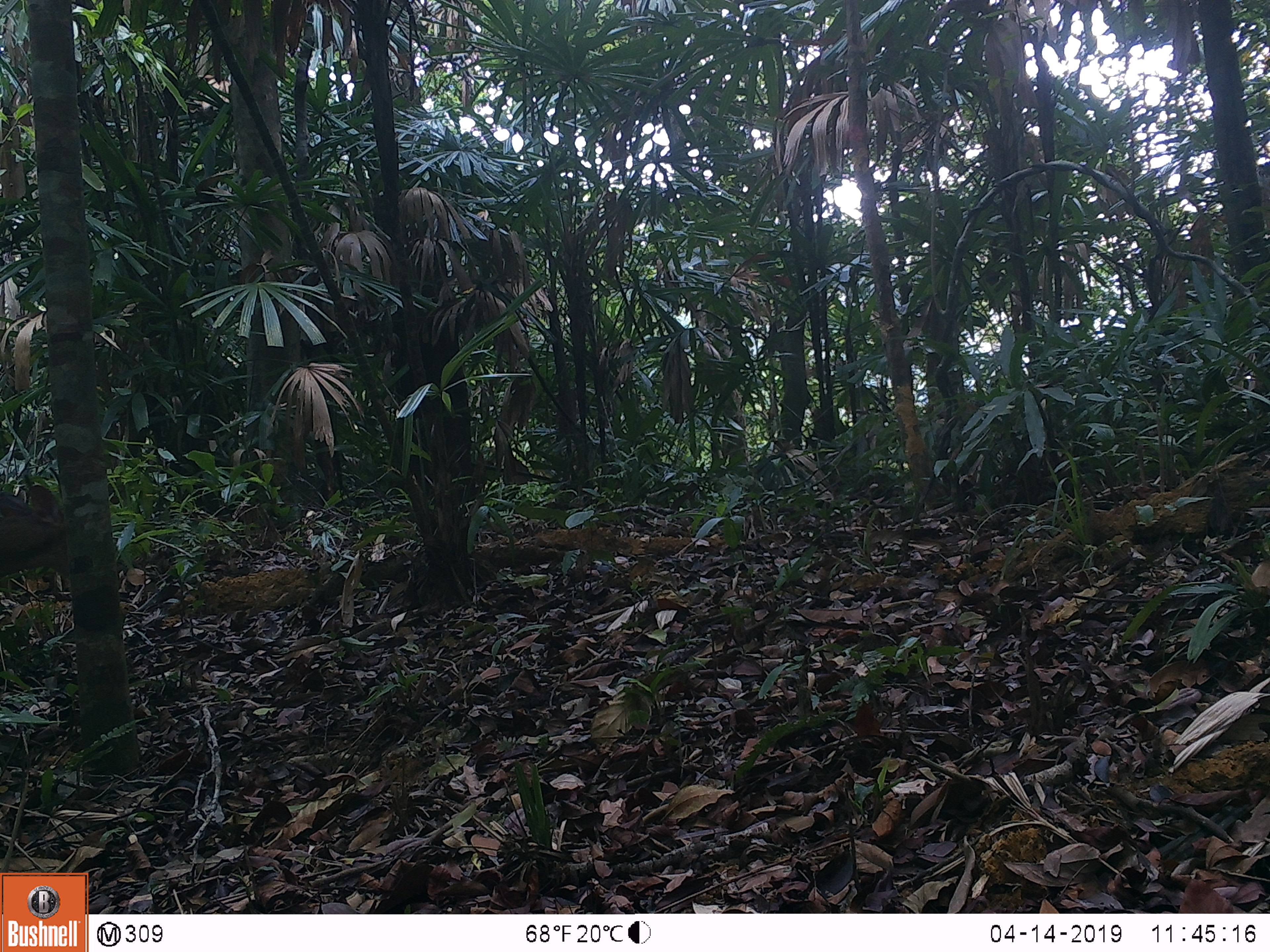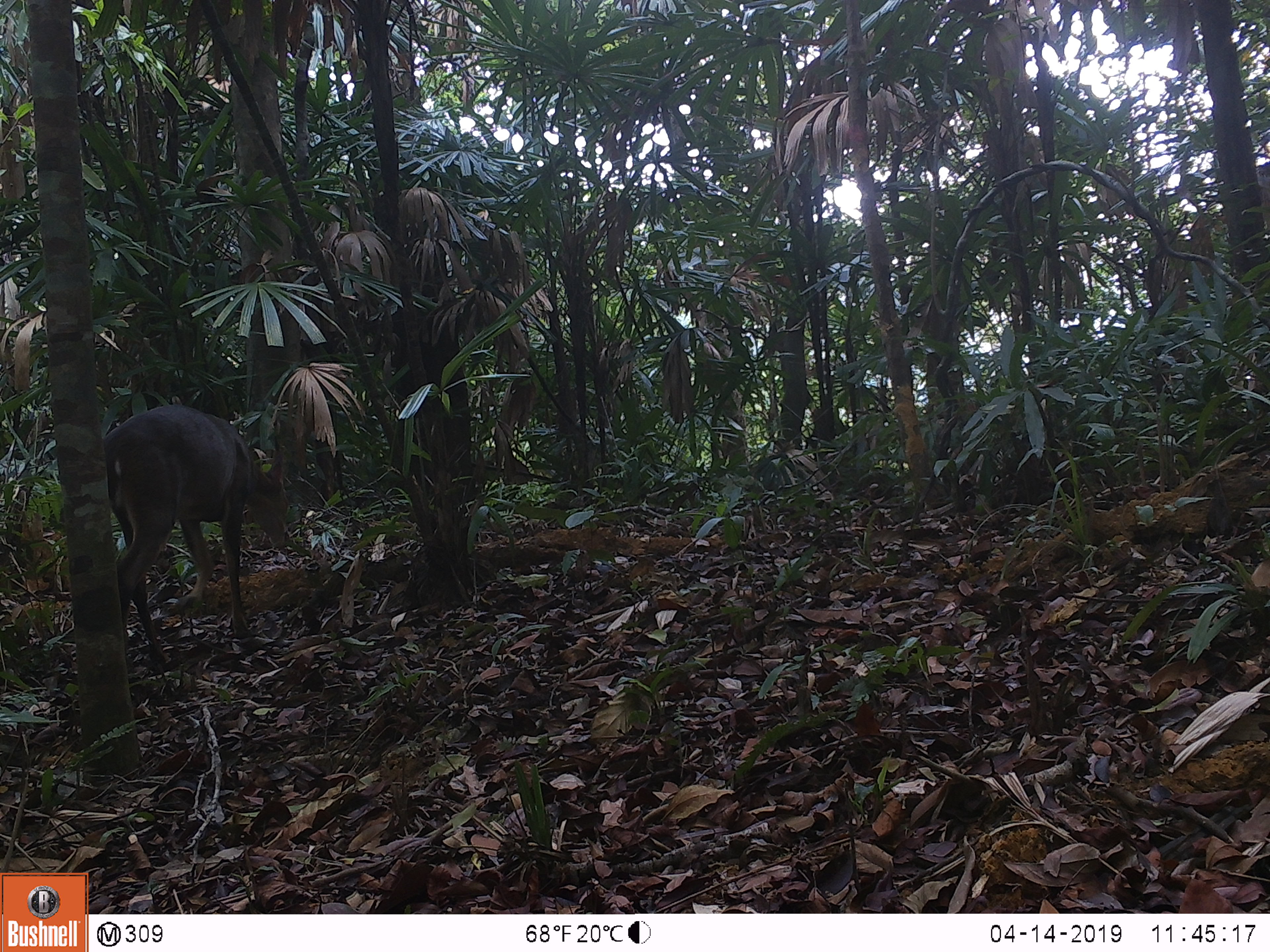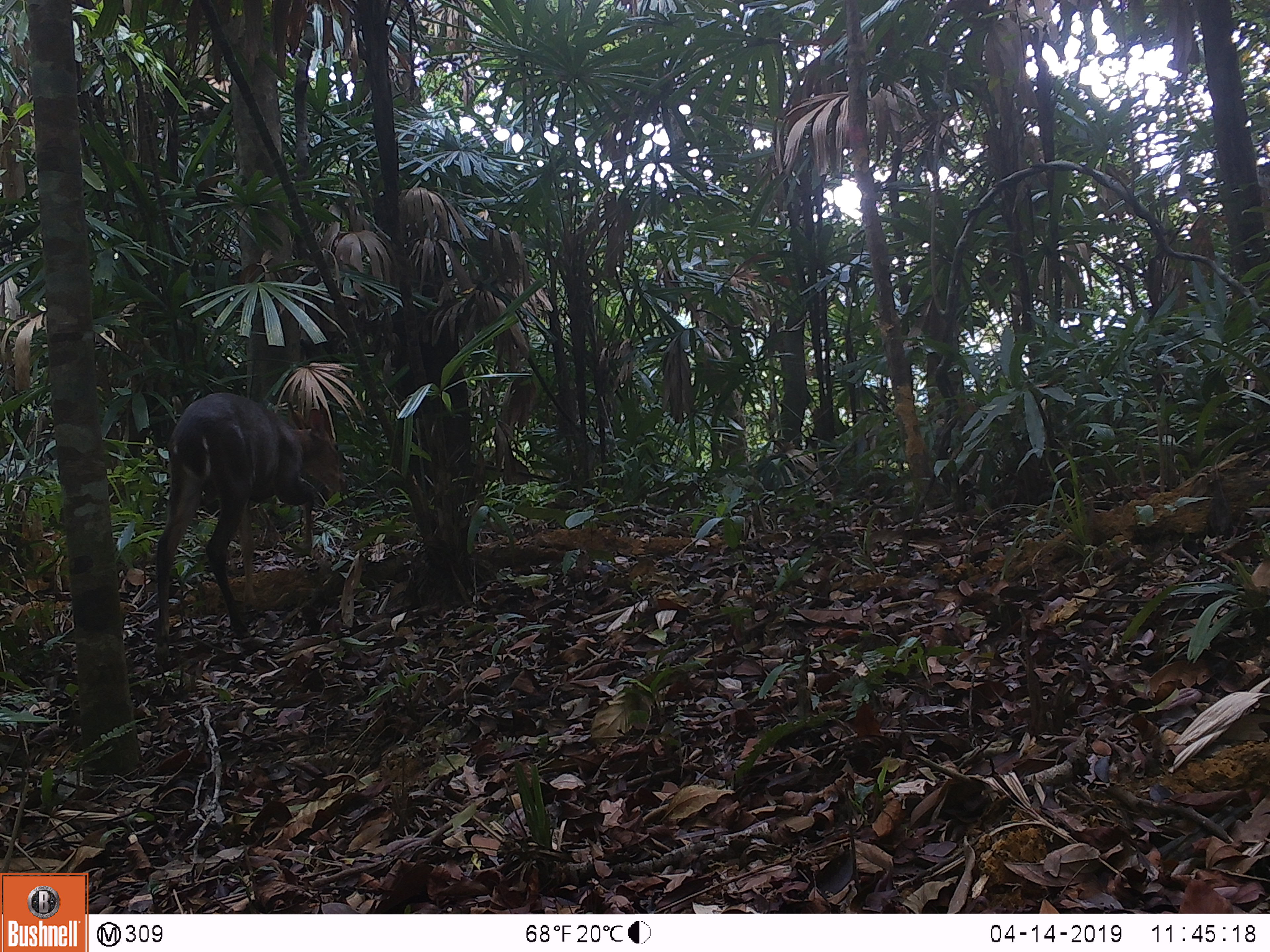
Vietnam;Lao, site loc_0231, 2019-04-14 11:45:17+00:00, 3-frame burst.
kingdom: Animalia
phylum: Chordata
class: Mammalia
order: Artiodactyla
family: Cervidae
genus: Muntiacus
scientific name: Muntiacus vuquangensis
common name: large-antlered muntjac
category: large antlered muntjac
Large antlered muntjac (large-antlered muntjac) (Muntiacus vuquangensis). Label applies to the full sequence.